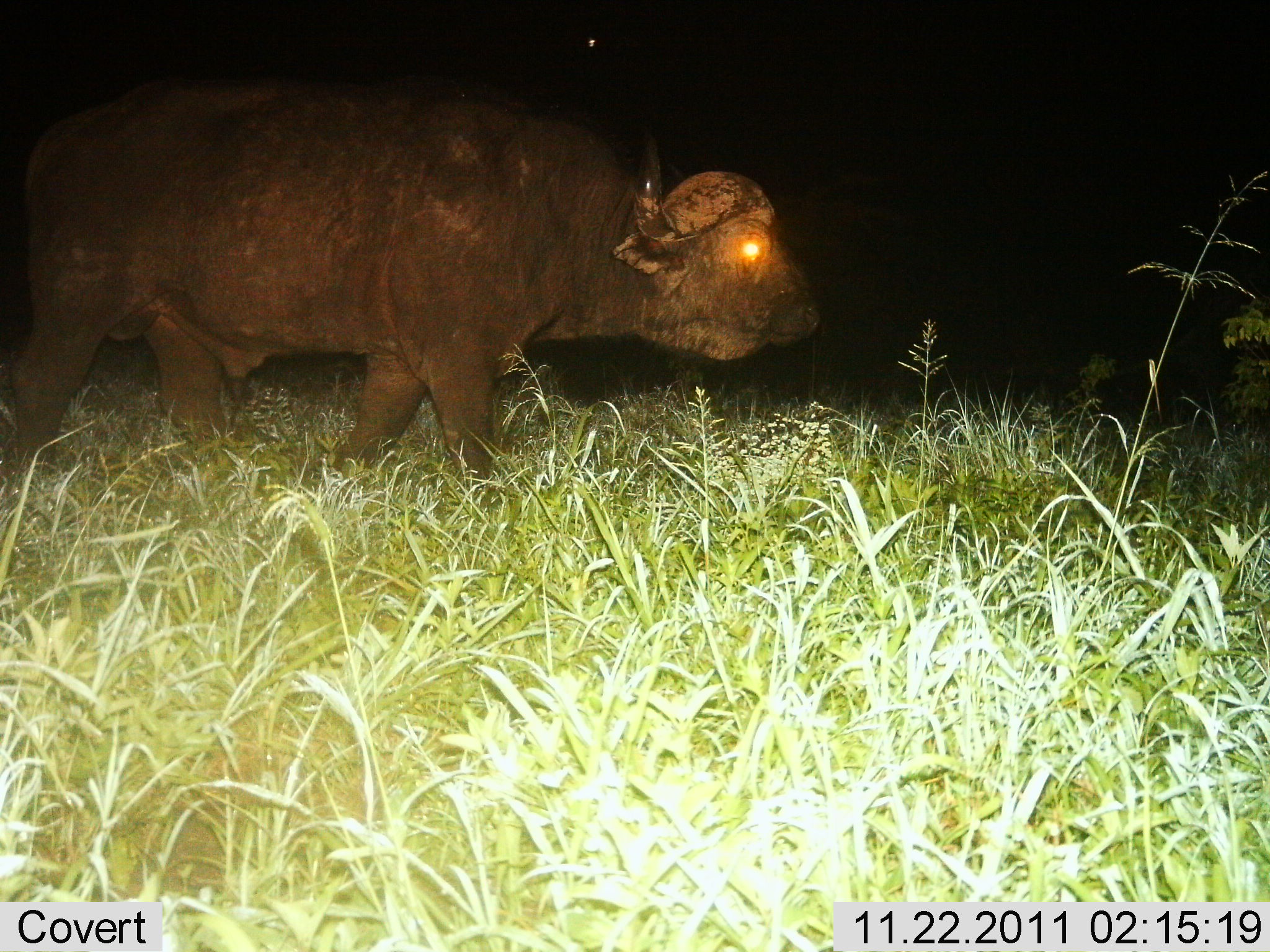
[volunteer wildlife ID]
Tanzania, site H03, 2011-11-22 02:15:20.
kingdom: Animalia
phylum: Chordata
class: Mammalia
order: Artiodactyla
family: Bovidae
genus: Syncerus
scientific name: Syncerus caffer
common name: cape buffalo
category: buffalo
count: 1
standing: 6%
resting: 0%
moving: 94%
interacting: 0%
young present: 0%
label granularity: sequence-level